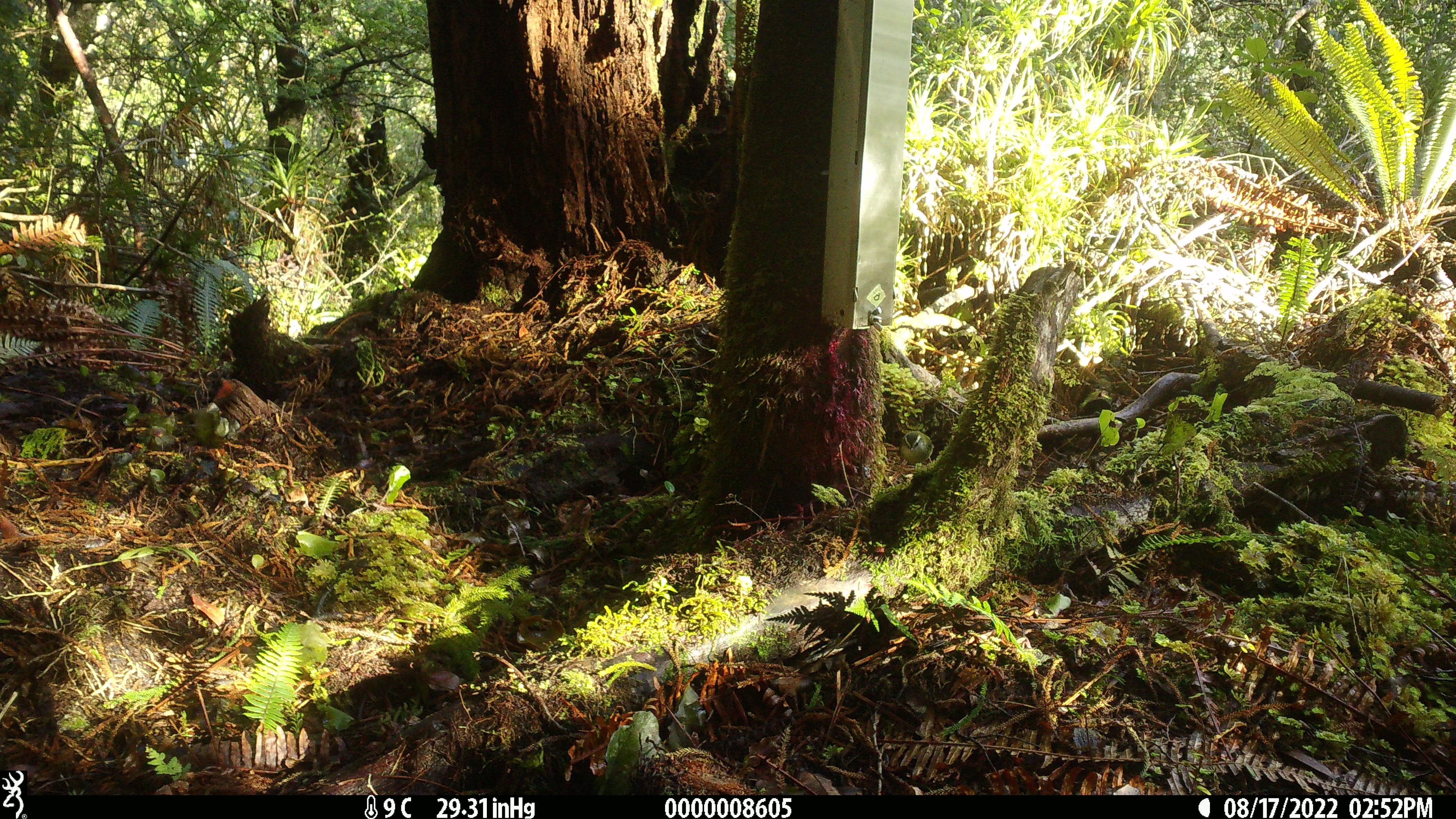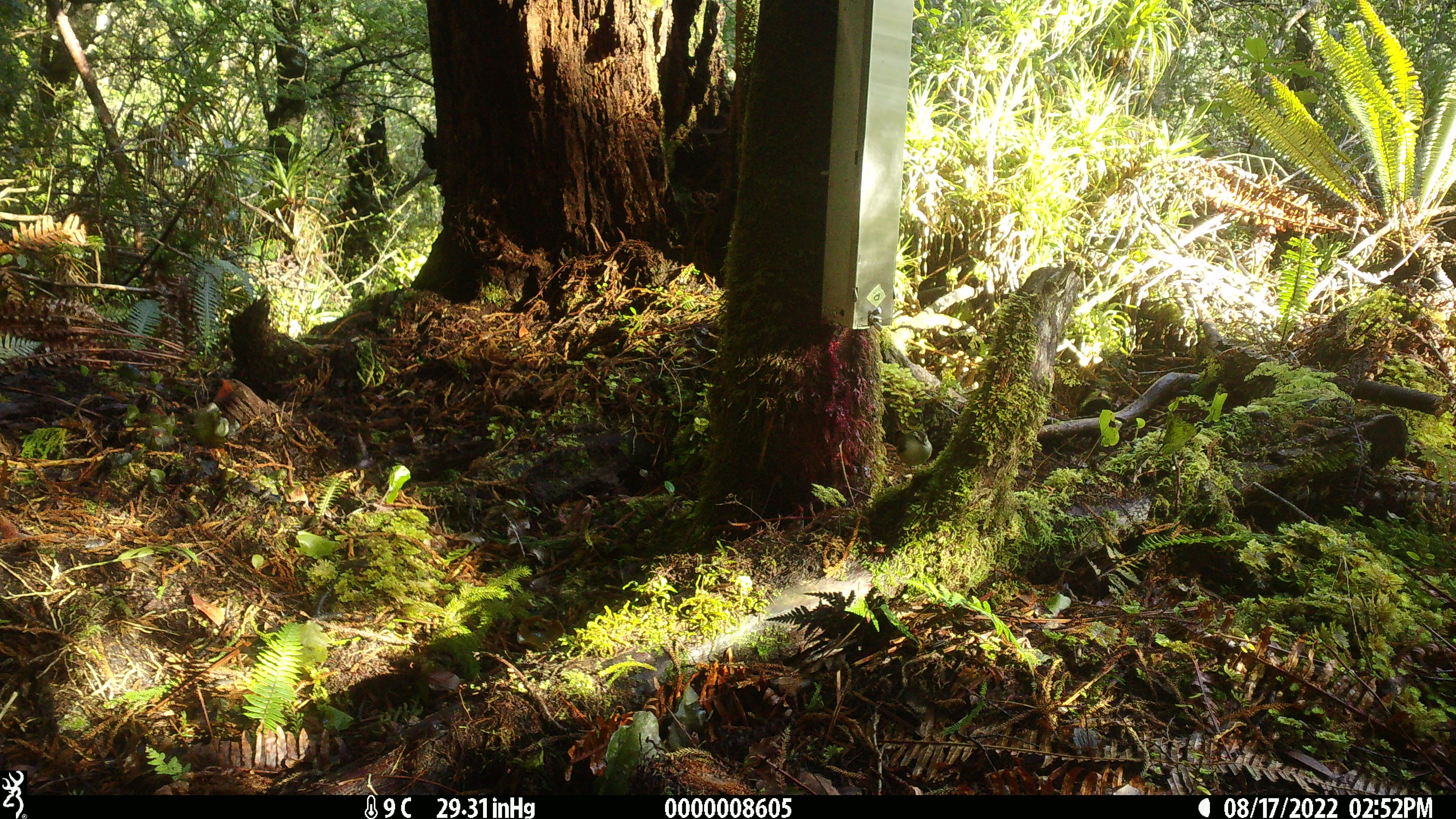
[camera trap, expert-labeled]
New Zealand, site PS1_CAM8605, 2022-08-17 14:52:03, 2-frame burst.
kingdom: Animalia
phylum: Chordata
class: Aves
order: Passeriformes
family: Acanthisittidae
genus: Acanthisitta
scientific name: Acanthisitta chloris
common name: rifleman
Rifleman (Acanthisitta chloris).